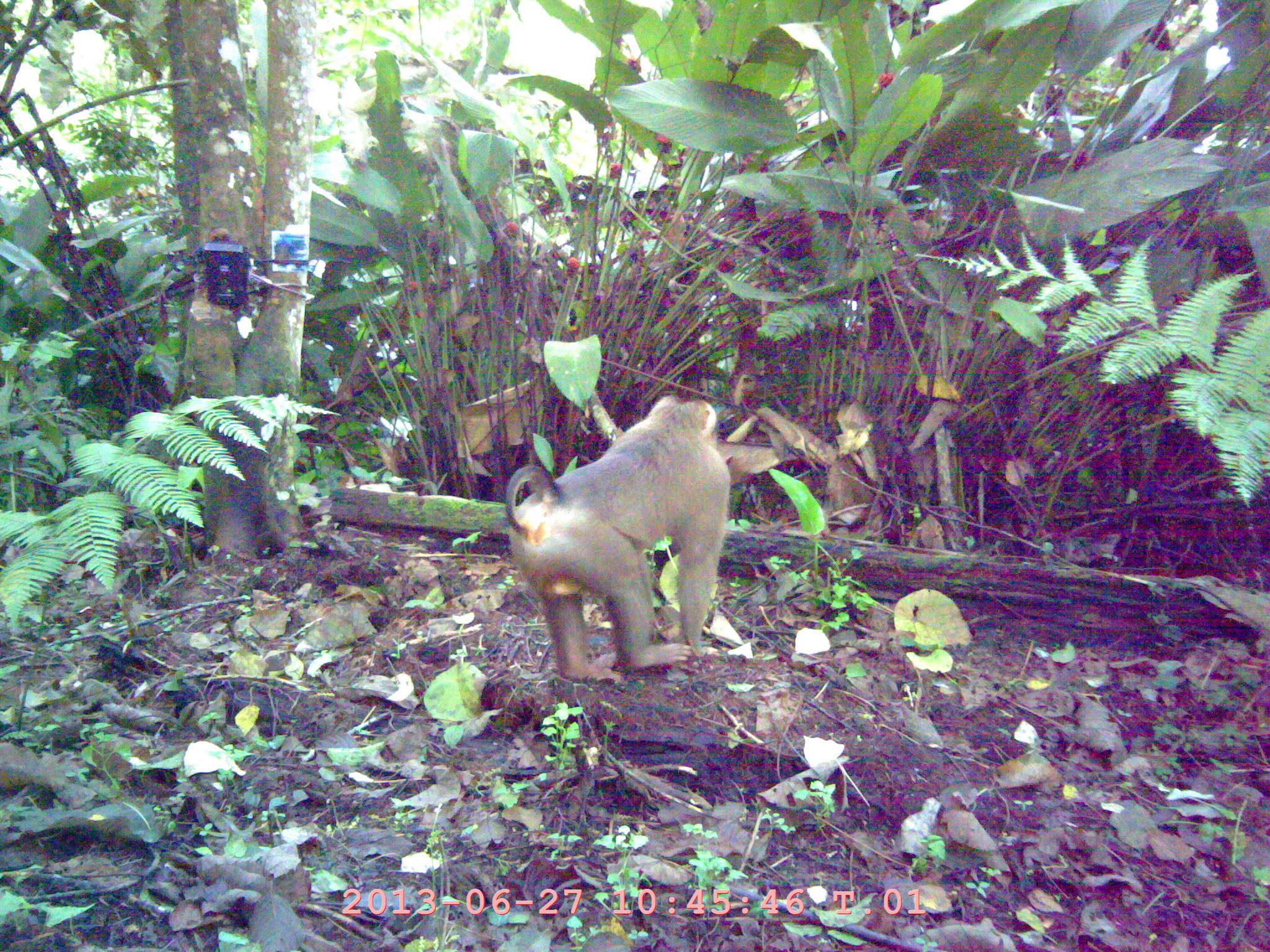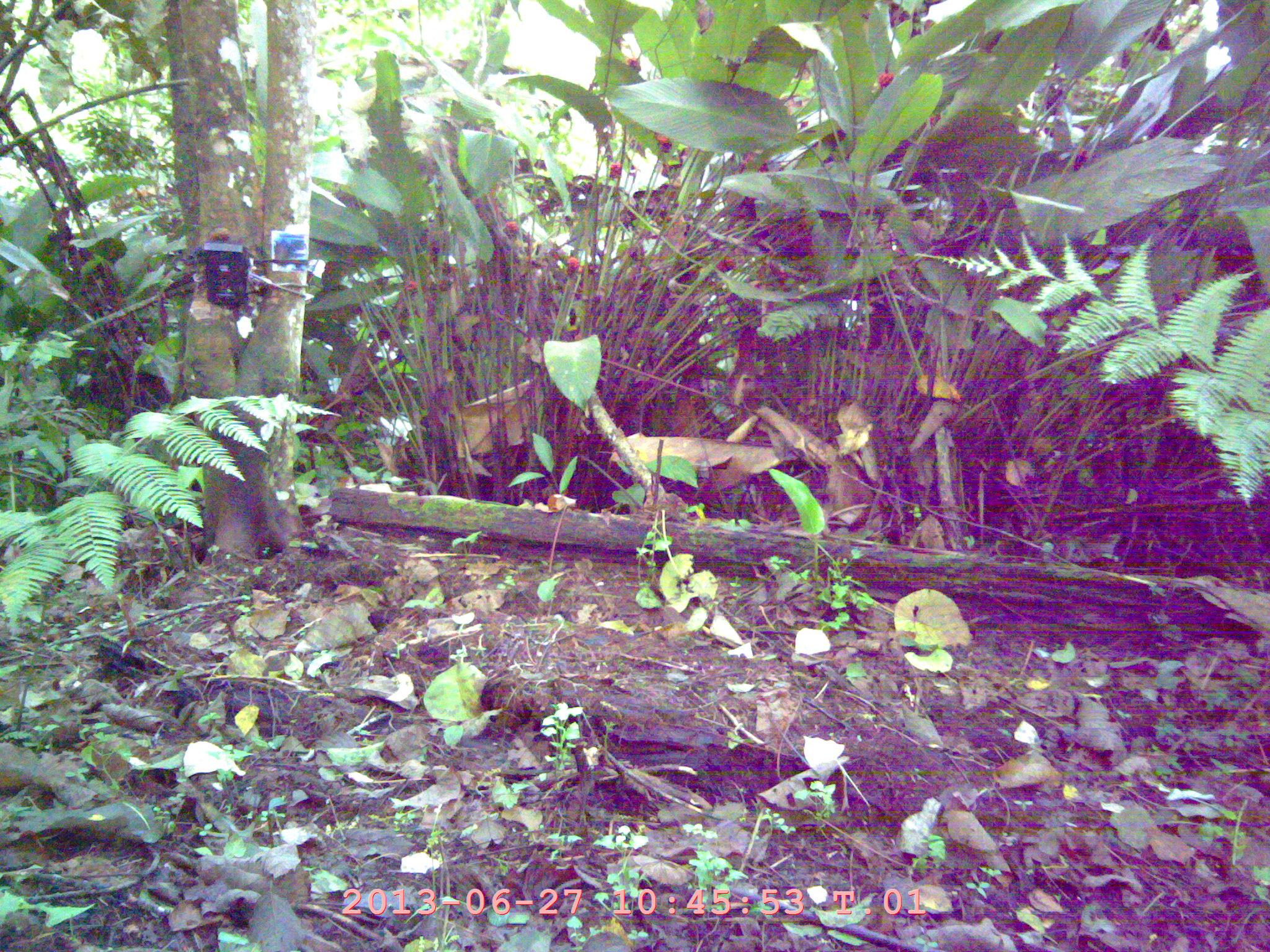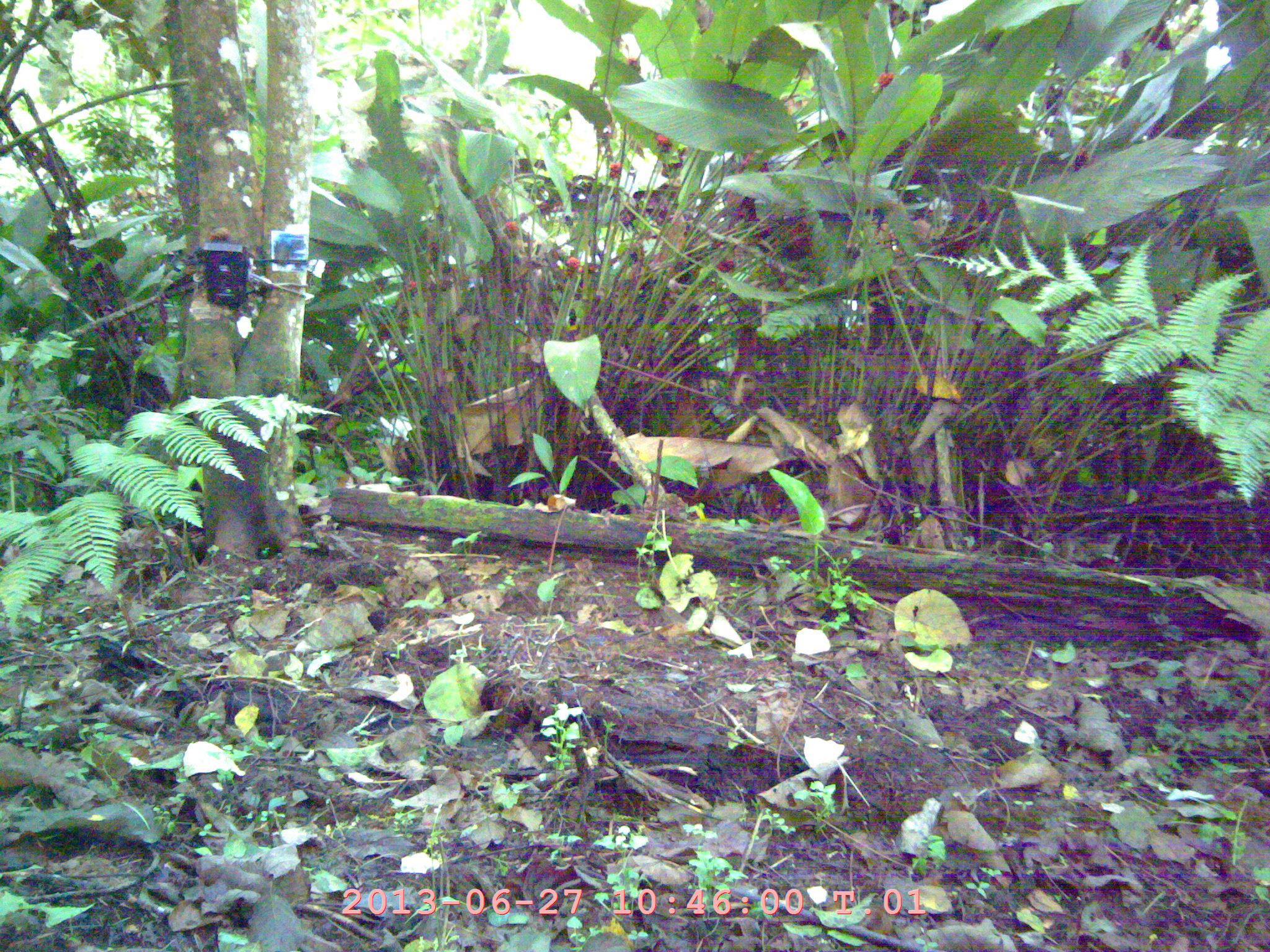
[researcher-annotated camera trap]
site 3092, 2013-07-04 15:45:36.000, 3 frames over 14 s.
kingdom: Animalia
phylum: Chordata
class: Mammalia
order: Primates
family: Cercopithecidae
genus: Macaca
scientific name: Macaca nemestrina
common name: southern pig-tailed macaque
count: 1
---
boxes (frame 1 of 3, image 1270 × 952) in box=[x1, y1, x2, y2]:
macaca nemestrina: box=[502, 393, 732, 685]